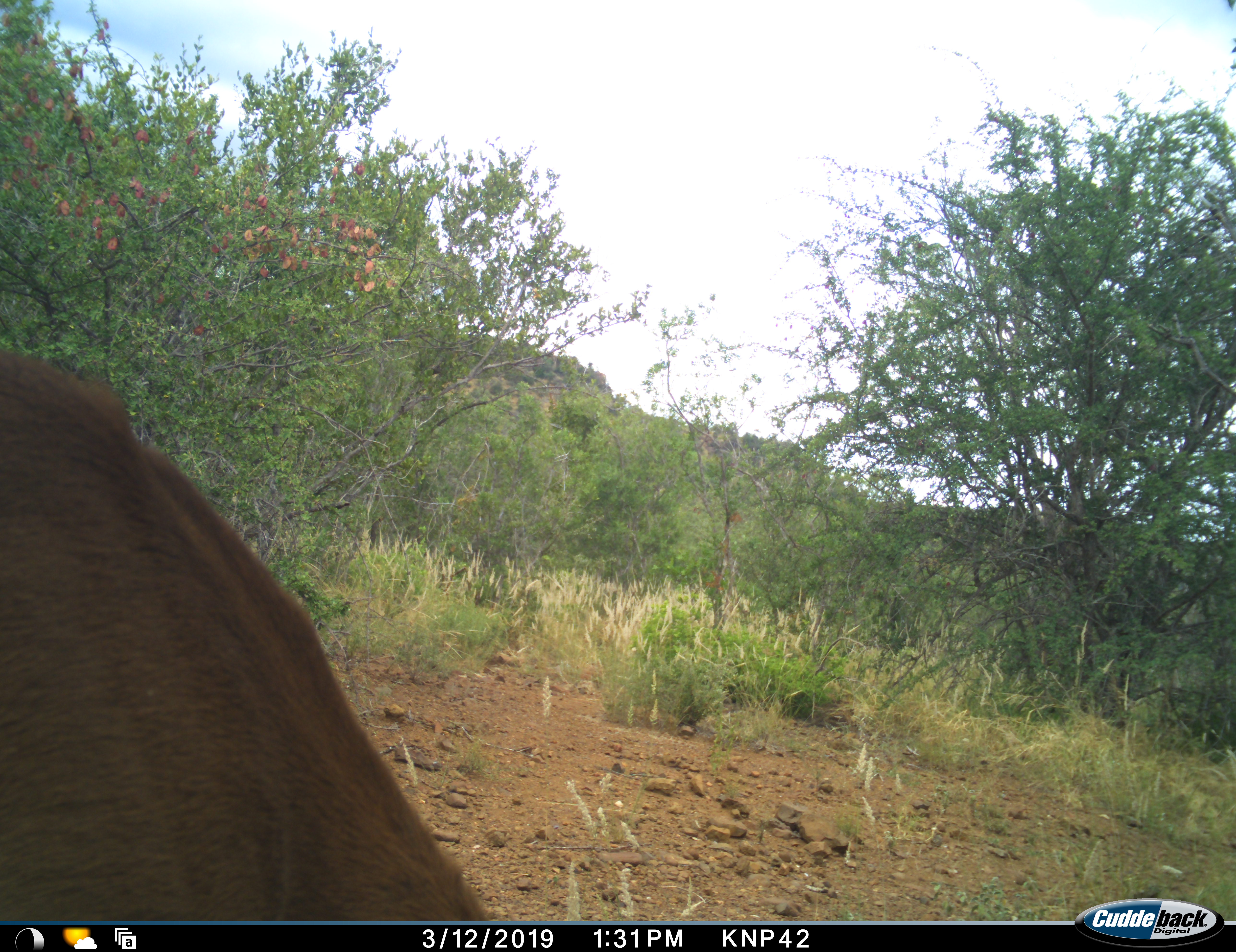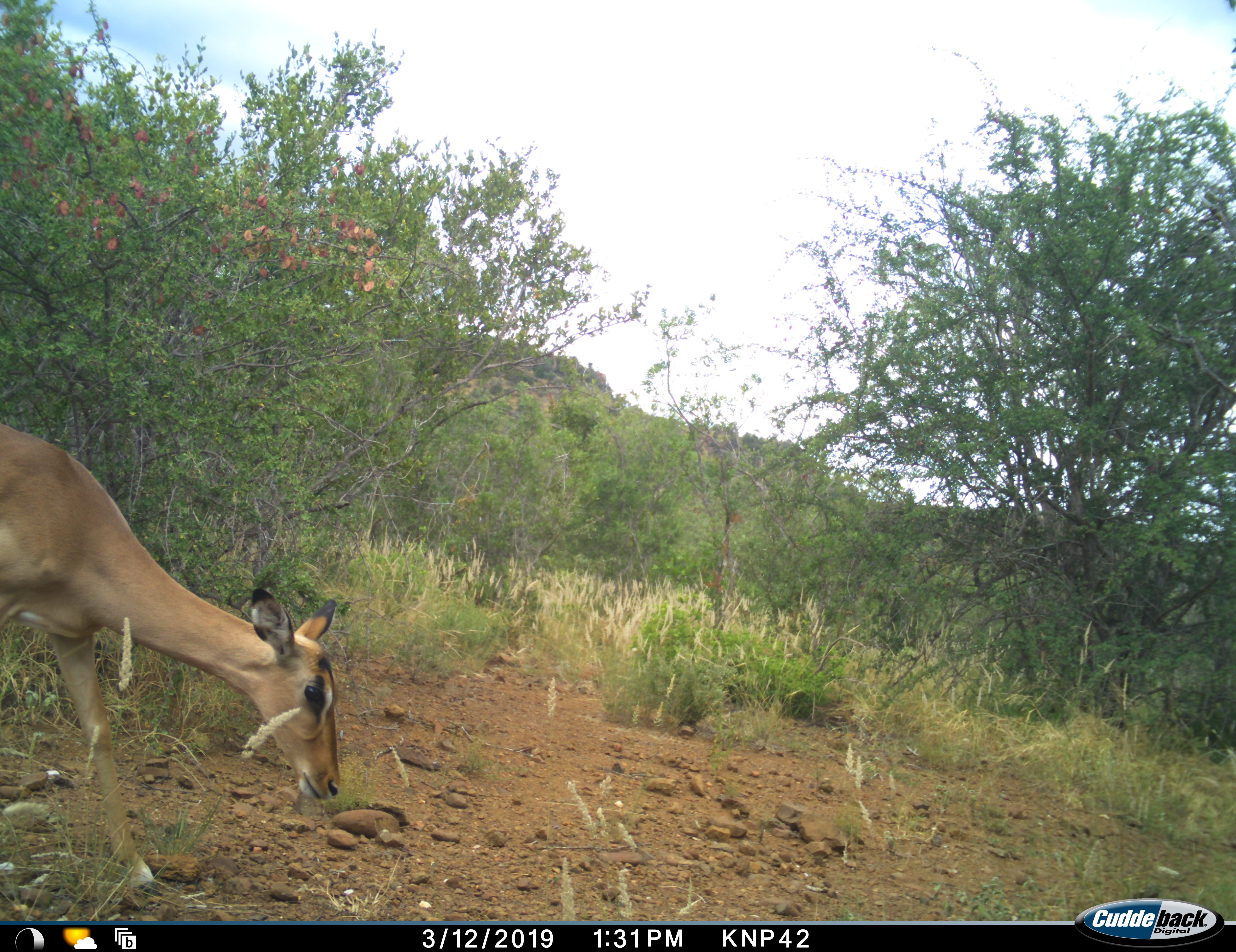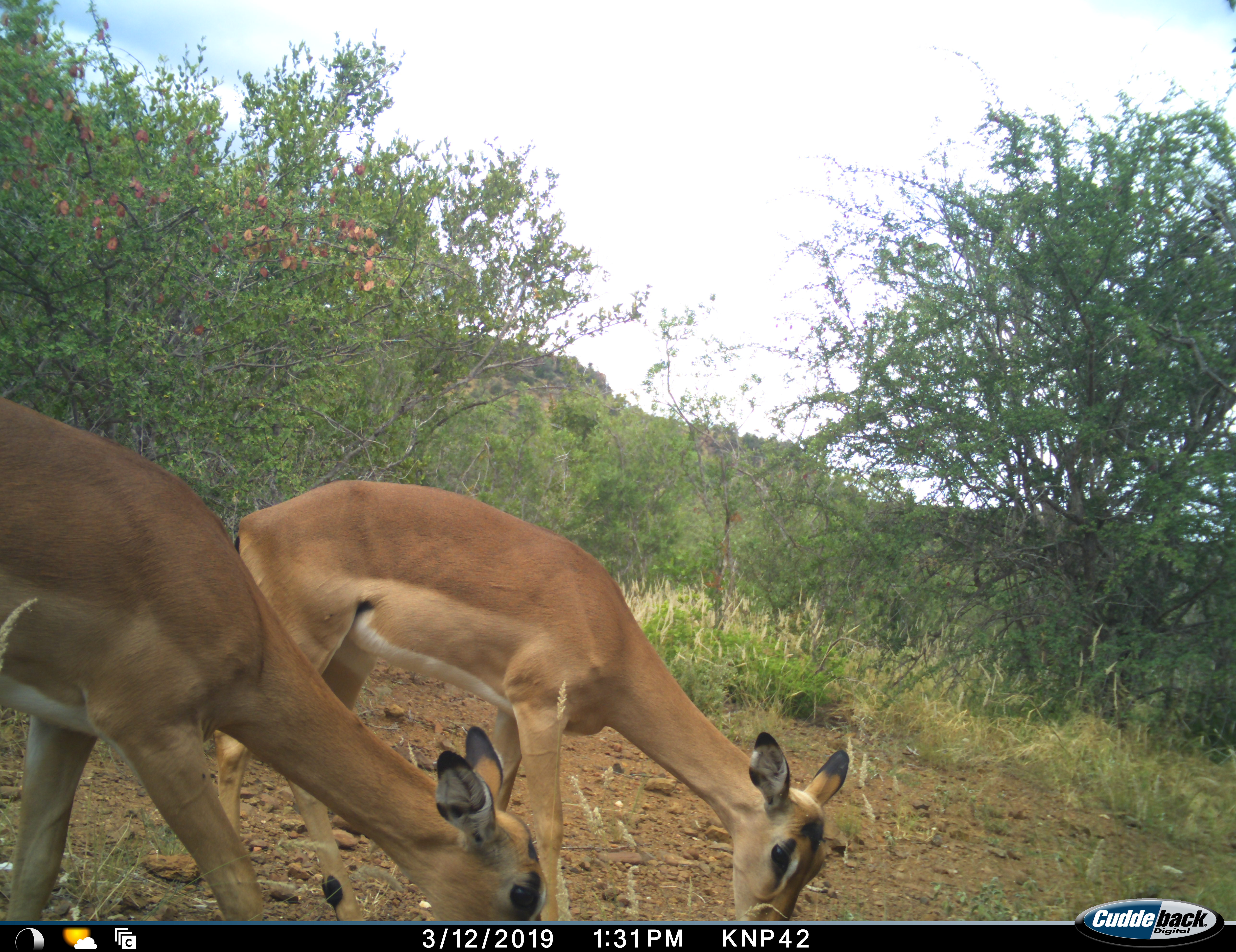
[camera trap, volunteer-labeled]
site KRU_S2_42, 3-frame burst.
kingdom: Animalia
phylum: Chordata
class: Mammalia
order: Artiodactyla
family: Bovidae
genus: Aepyceros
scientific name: Aepyceros melampus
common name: impala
Impala (Aepyceros melampus), count 2. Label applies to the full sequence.